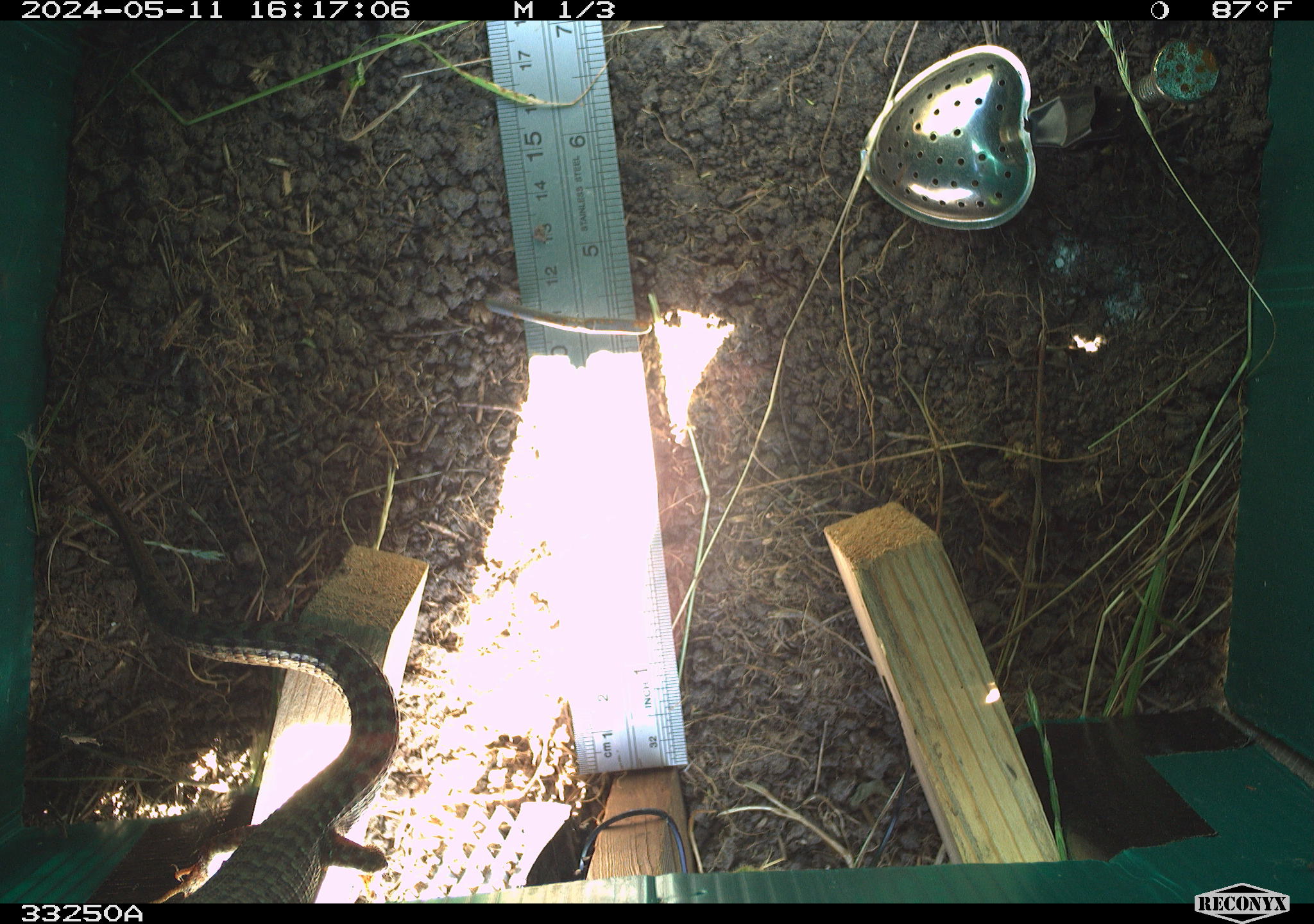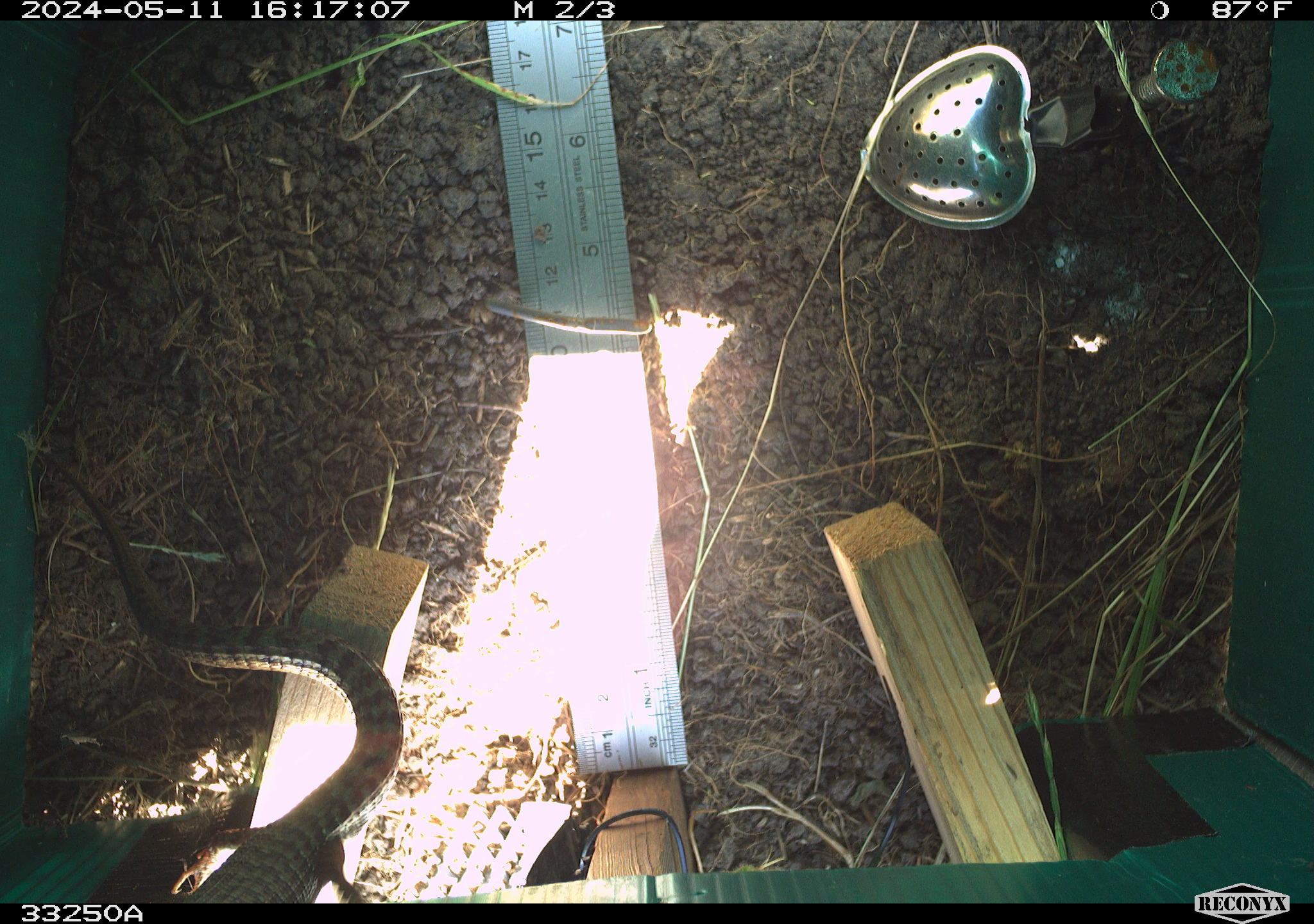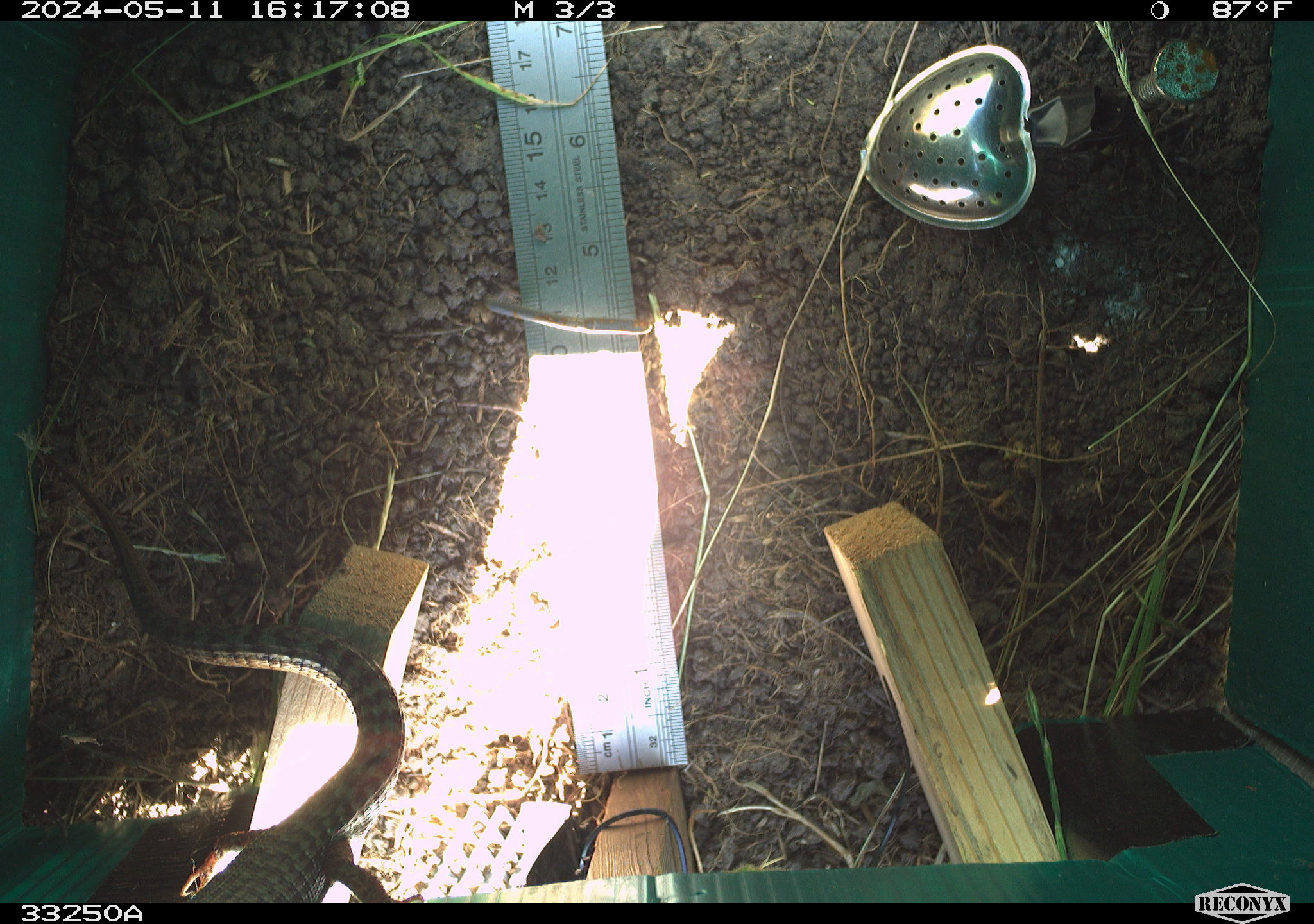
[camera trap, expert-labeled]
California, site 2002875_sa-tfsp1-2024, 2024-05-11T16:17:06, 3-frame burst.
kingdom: Animalia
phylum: Chordata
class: Reptilia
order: Squamata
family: Anguidae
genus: Elgaria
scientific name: Elgaria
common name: alligator lizards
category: elgaria species